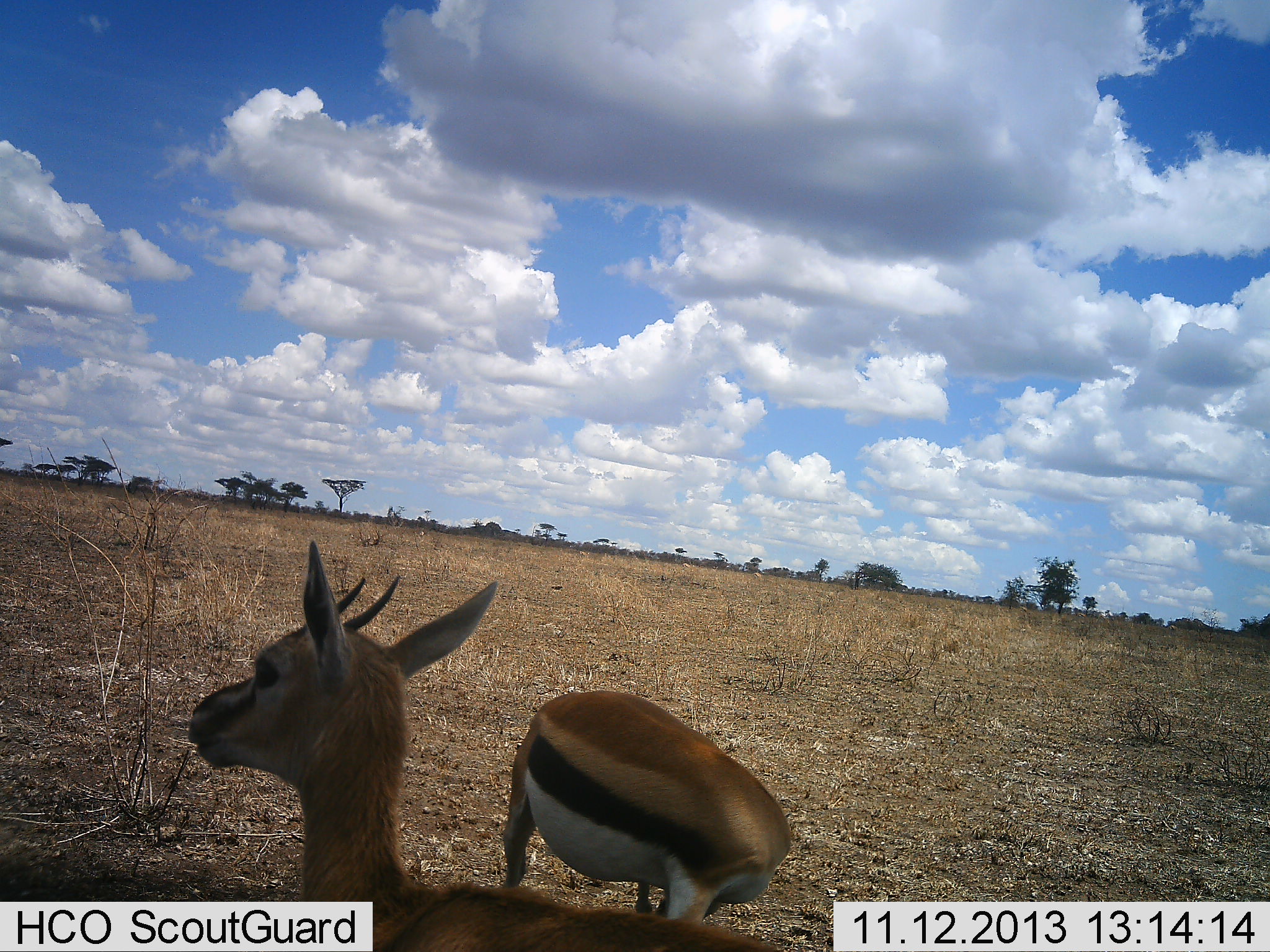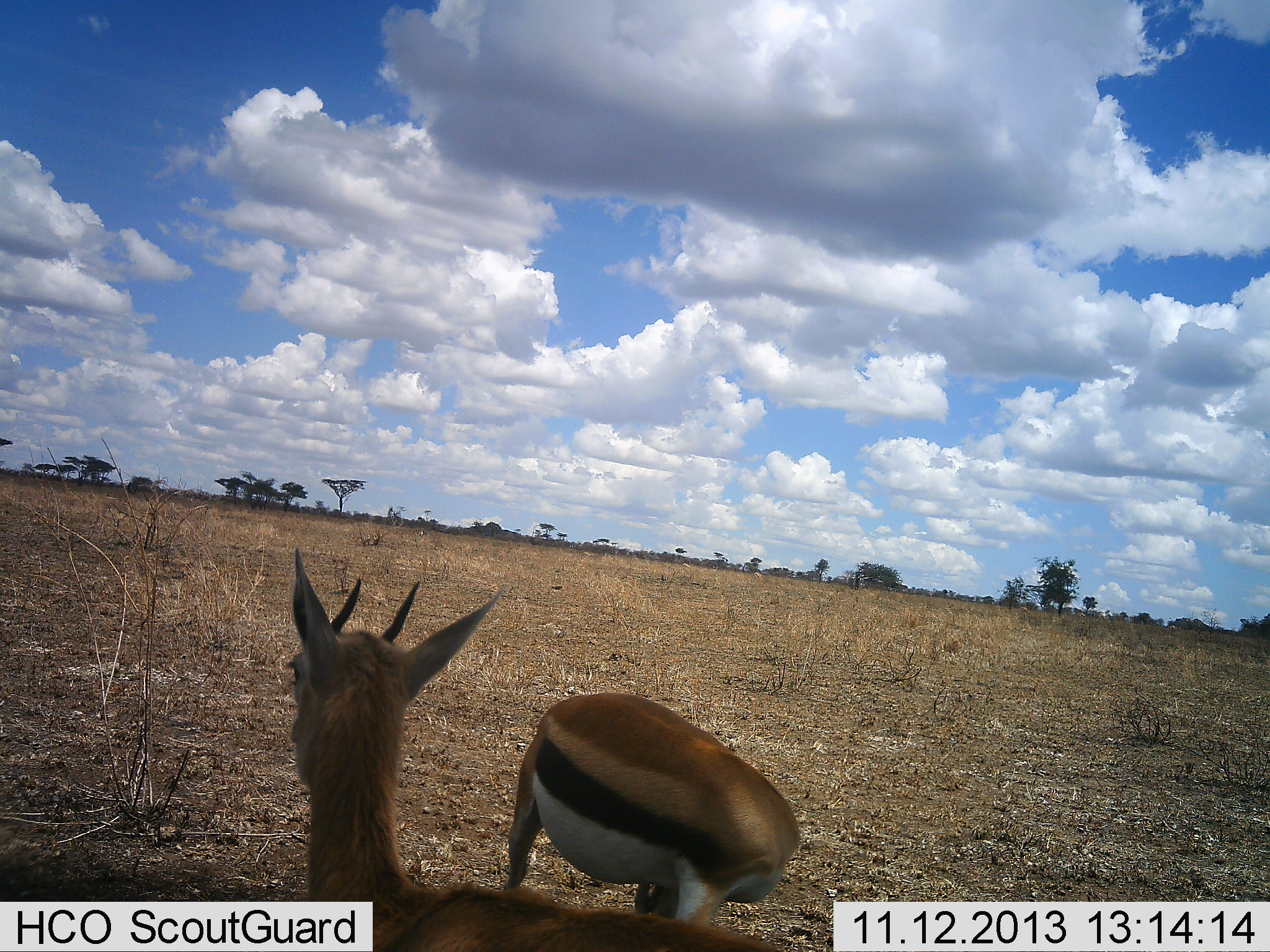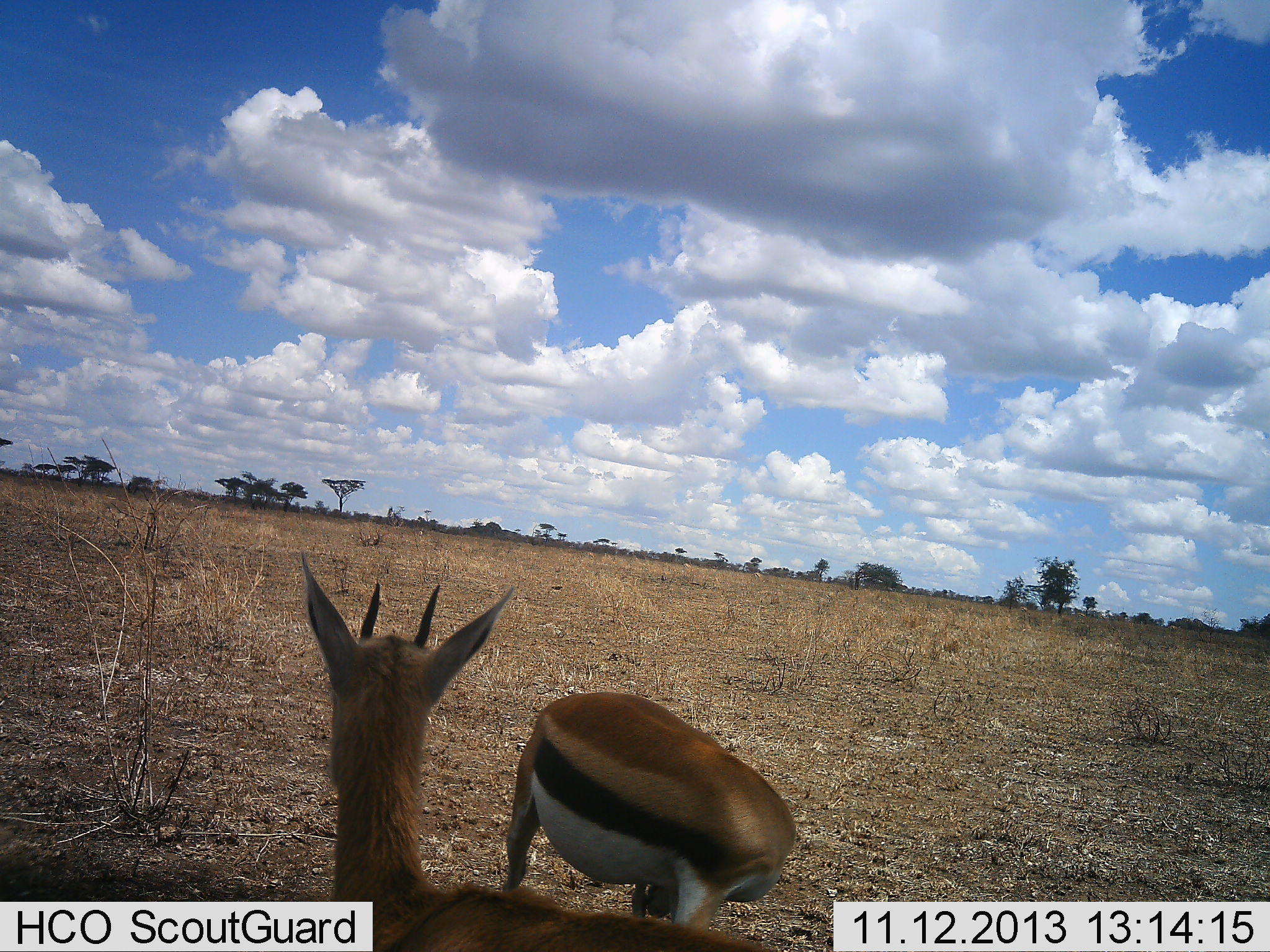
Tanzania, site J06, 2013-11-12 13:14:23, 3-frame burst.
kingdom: Animalia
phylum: Chordata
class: Mammalia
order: Artiodactyla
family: Bovidae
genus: Eudorcas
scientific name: Eudorcas thomsonii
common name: thomson's gazelle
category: gazellethomsons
Gazellethomsons (thomson's gazelle) (Eudorcas thomsonii), count 2. Behavior (volunteer vote fractions): standing 94%, resting 0%, moving 6%, interacting 0%. Young present (vote fraction): 0%. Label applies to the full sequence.